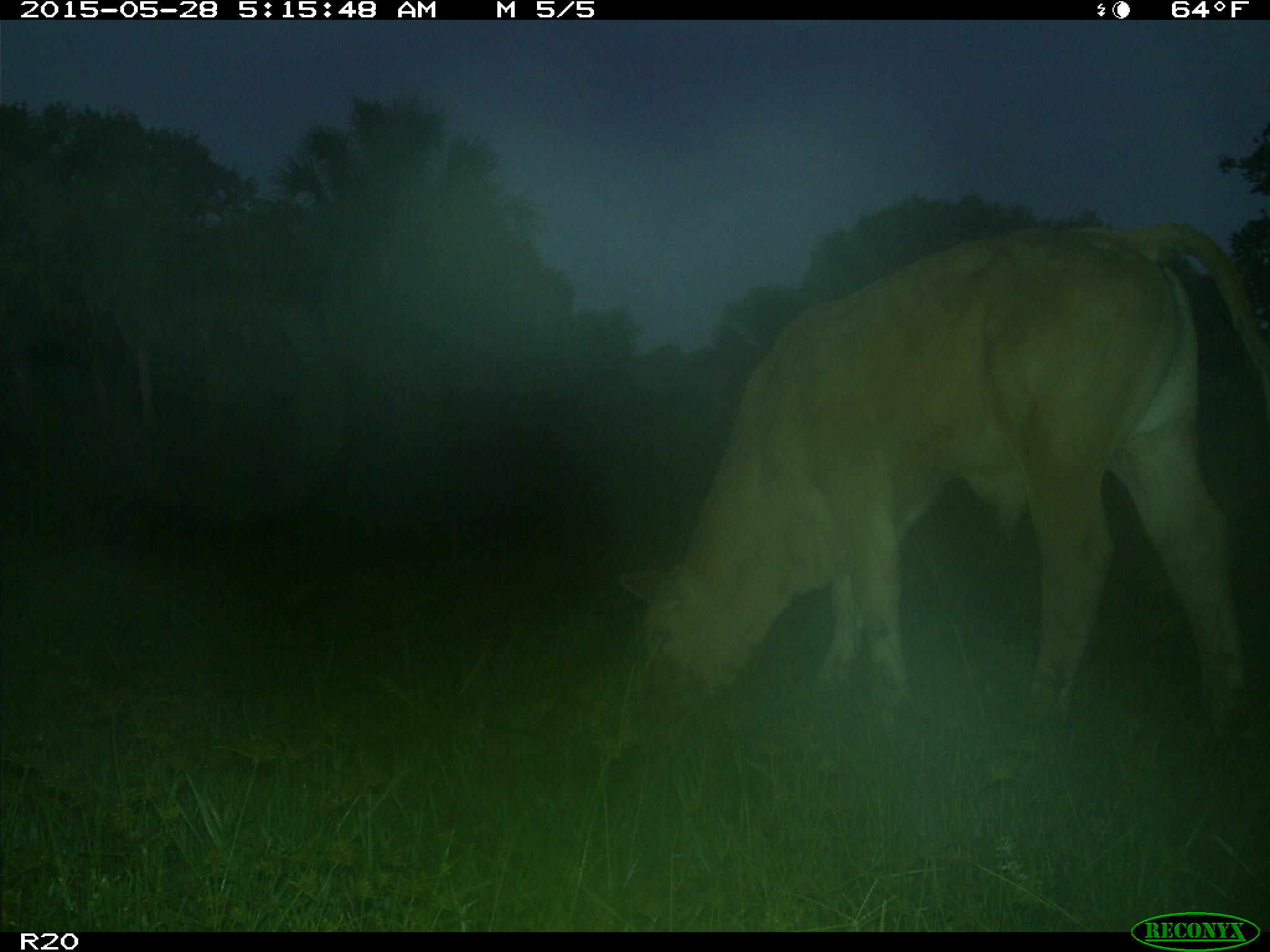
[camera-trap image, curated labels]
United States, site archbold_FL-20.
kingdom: Animalia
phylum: Chordata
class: Mammalia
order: Artiodactyla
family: Bovidae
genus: Bos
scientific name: Bos taurus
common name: domestic cow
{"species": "Bos taurus (domestic cow)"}